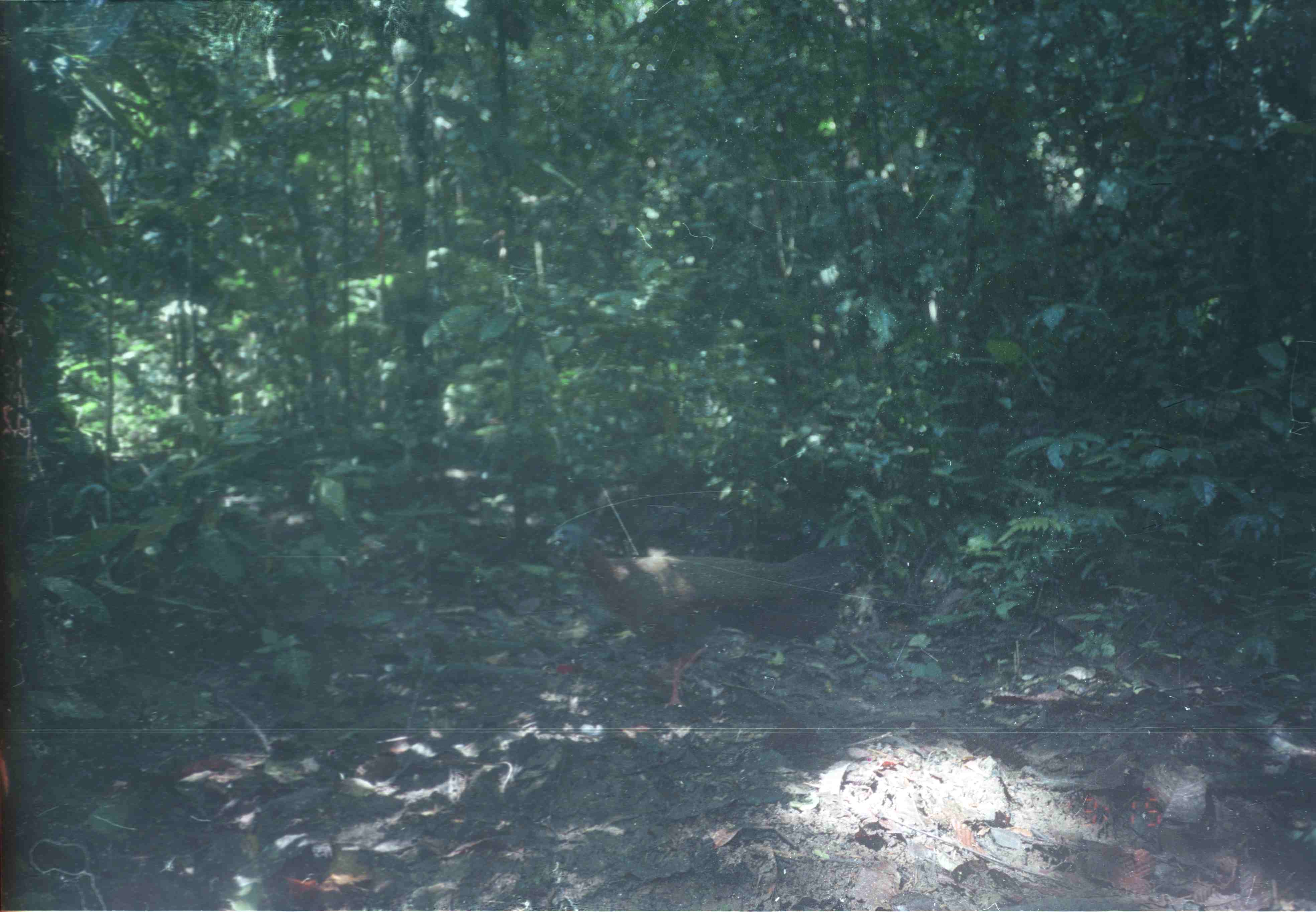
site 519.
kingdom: Animalia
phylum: Chordata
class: Aves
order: Galliformes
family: Phasianidae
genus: Argusianus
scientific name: Argusianus argus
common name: great argus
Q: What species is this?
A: Argusianus argus (great argus).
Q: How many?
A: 1.